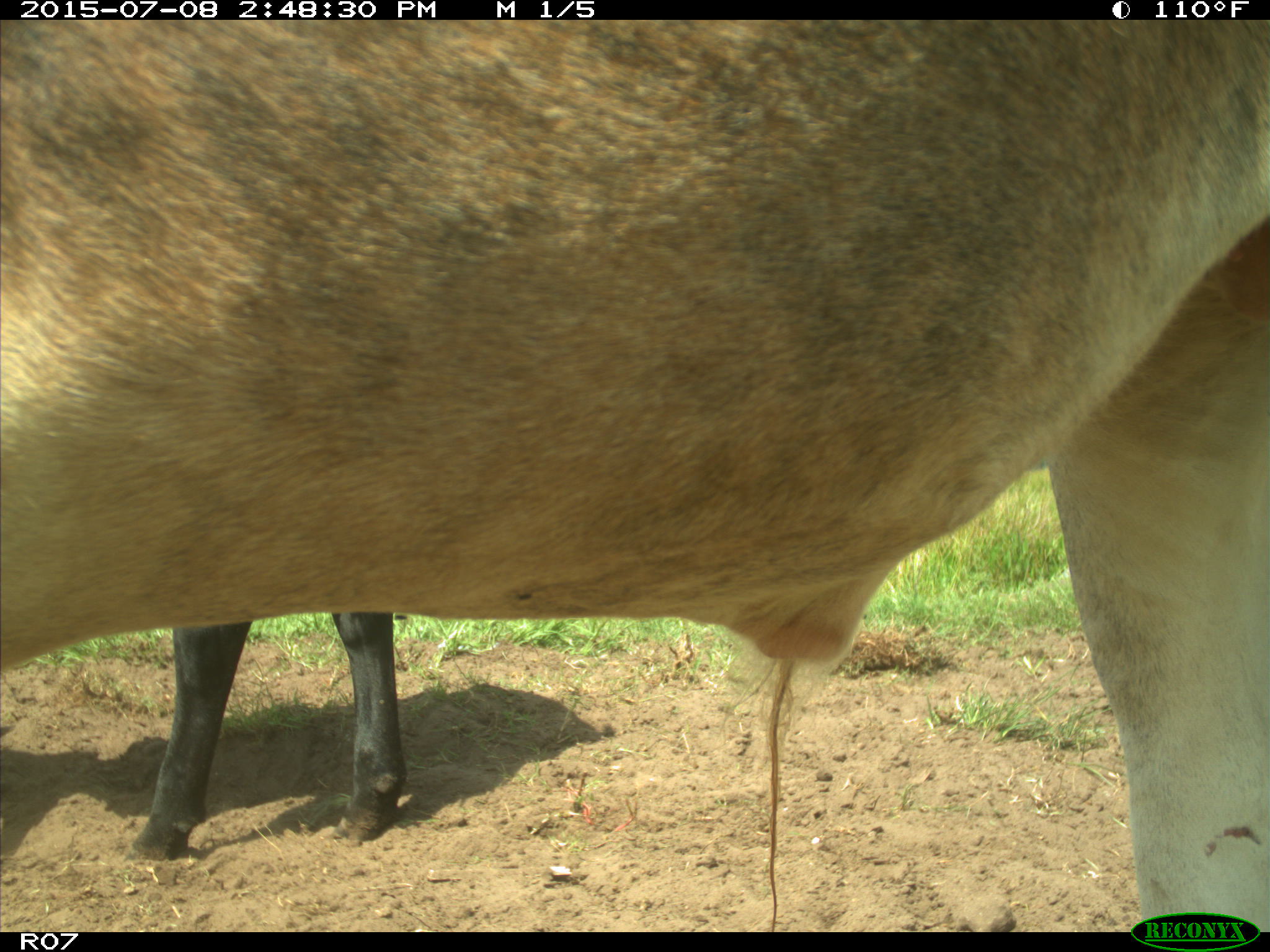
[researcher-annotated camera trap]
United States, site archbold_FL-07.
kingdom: Animalia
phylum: Chordata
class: Mammalia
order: Artiodactyla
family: Bovidae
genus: Bos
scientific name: Bos taurus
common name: domestic cow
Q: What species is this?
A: Bos taurus (domestic cow).